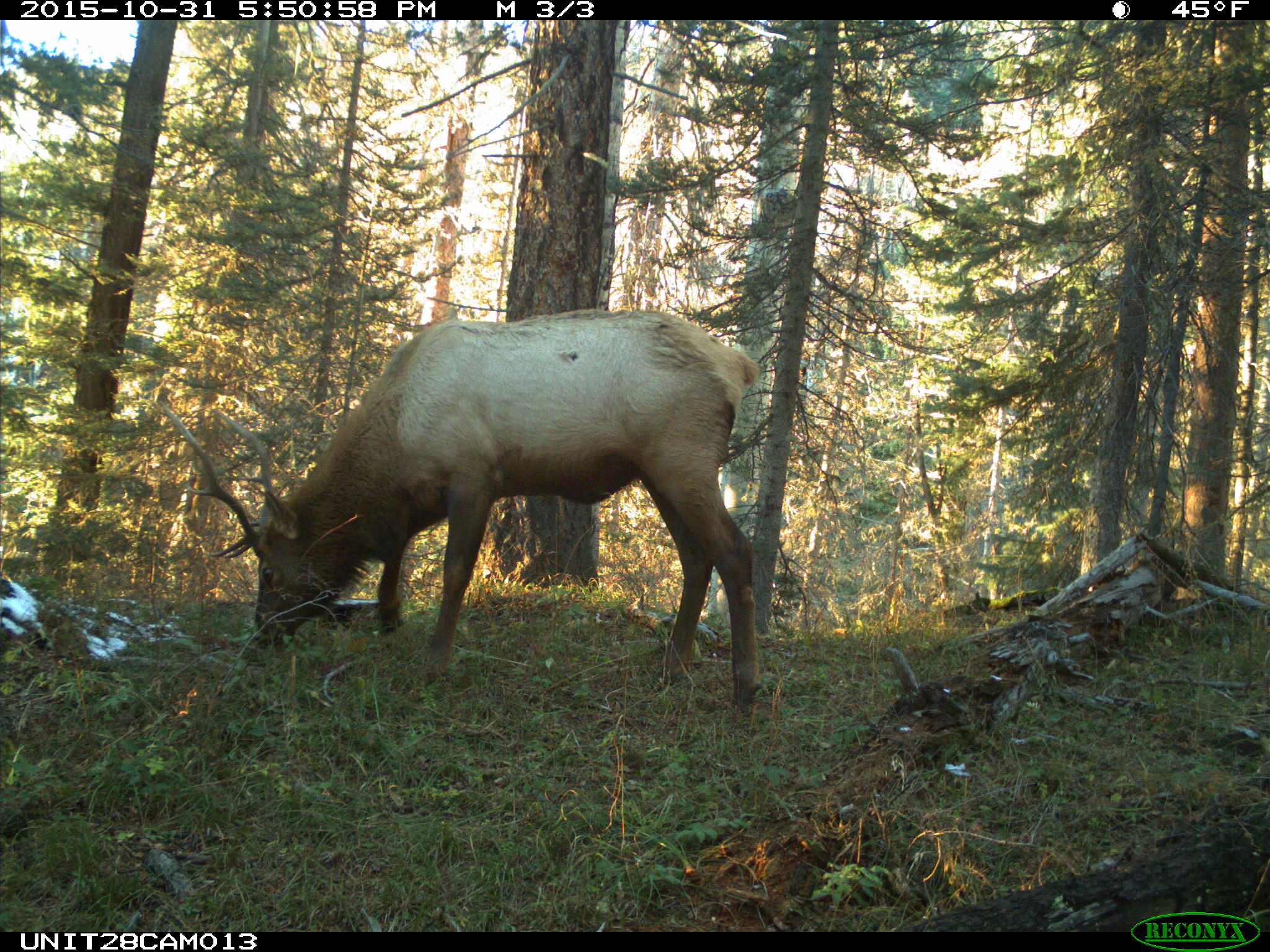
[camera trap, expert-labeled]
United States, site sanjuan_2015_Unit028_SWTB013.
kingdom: Animalia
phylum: Chordata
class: Mammalia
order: Artiodactyla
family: Cervidae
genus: Cervus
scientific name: Cervus elaphus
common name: red deer